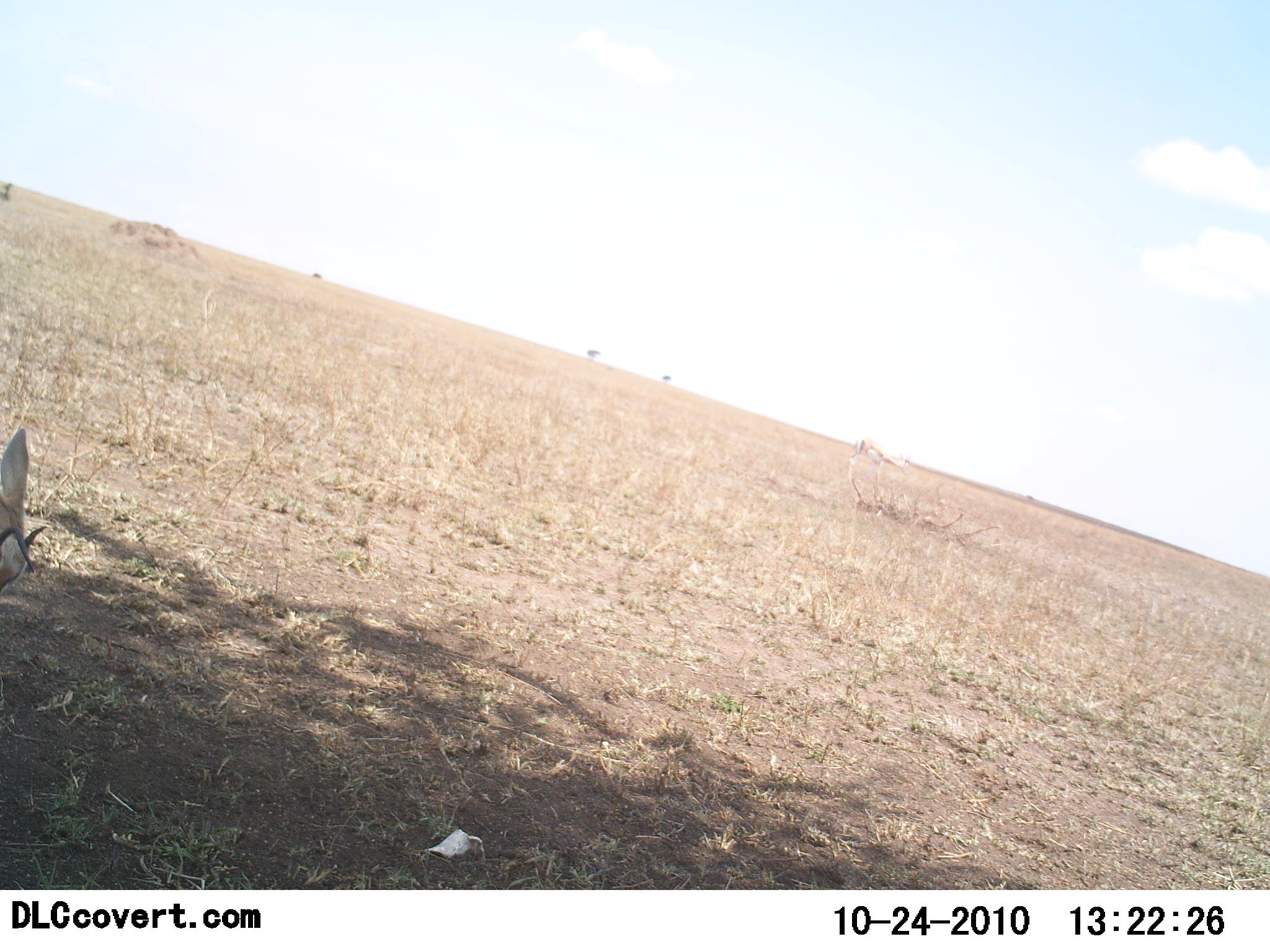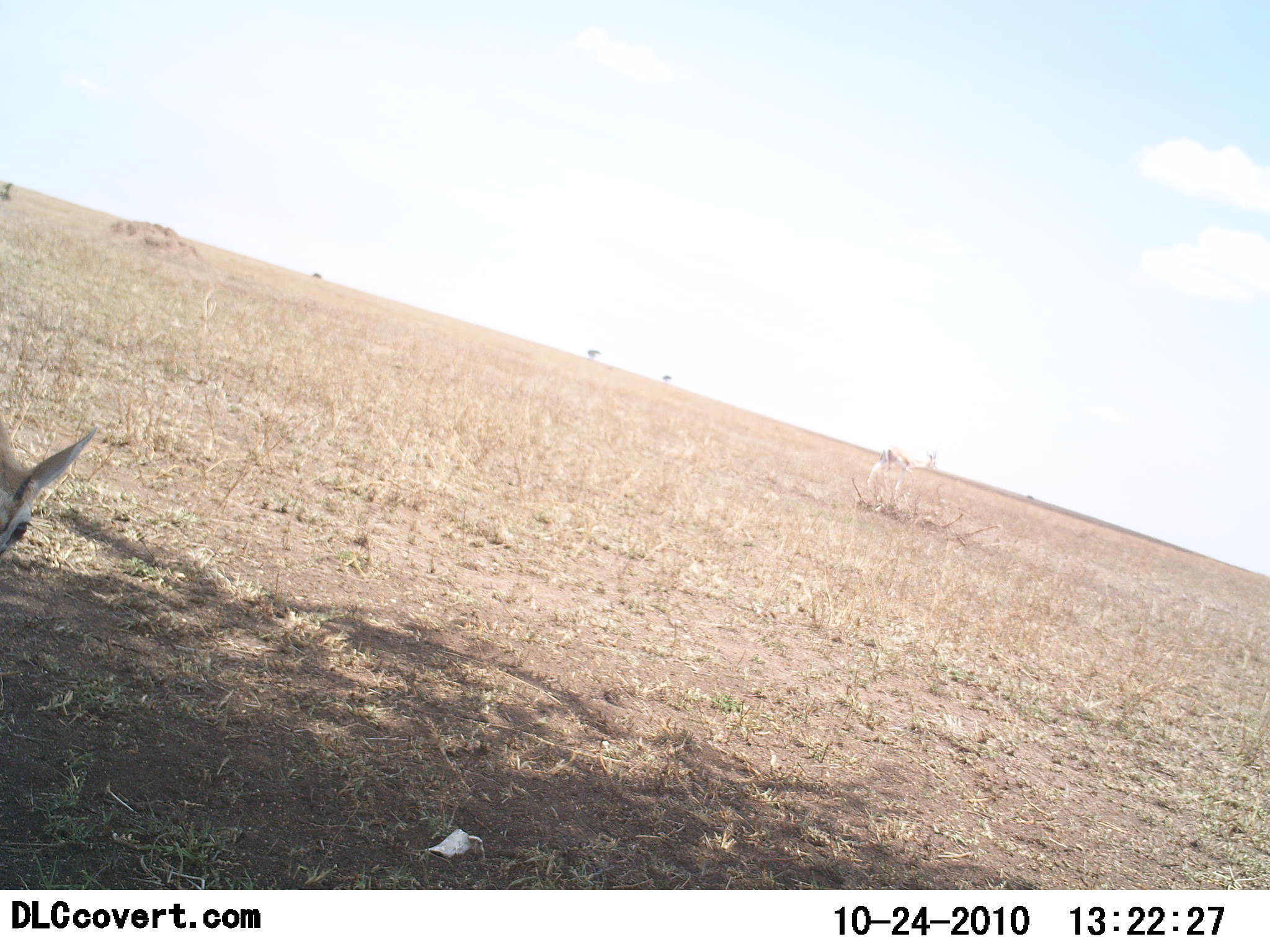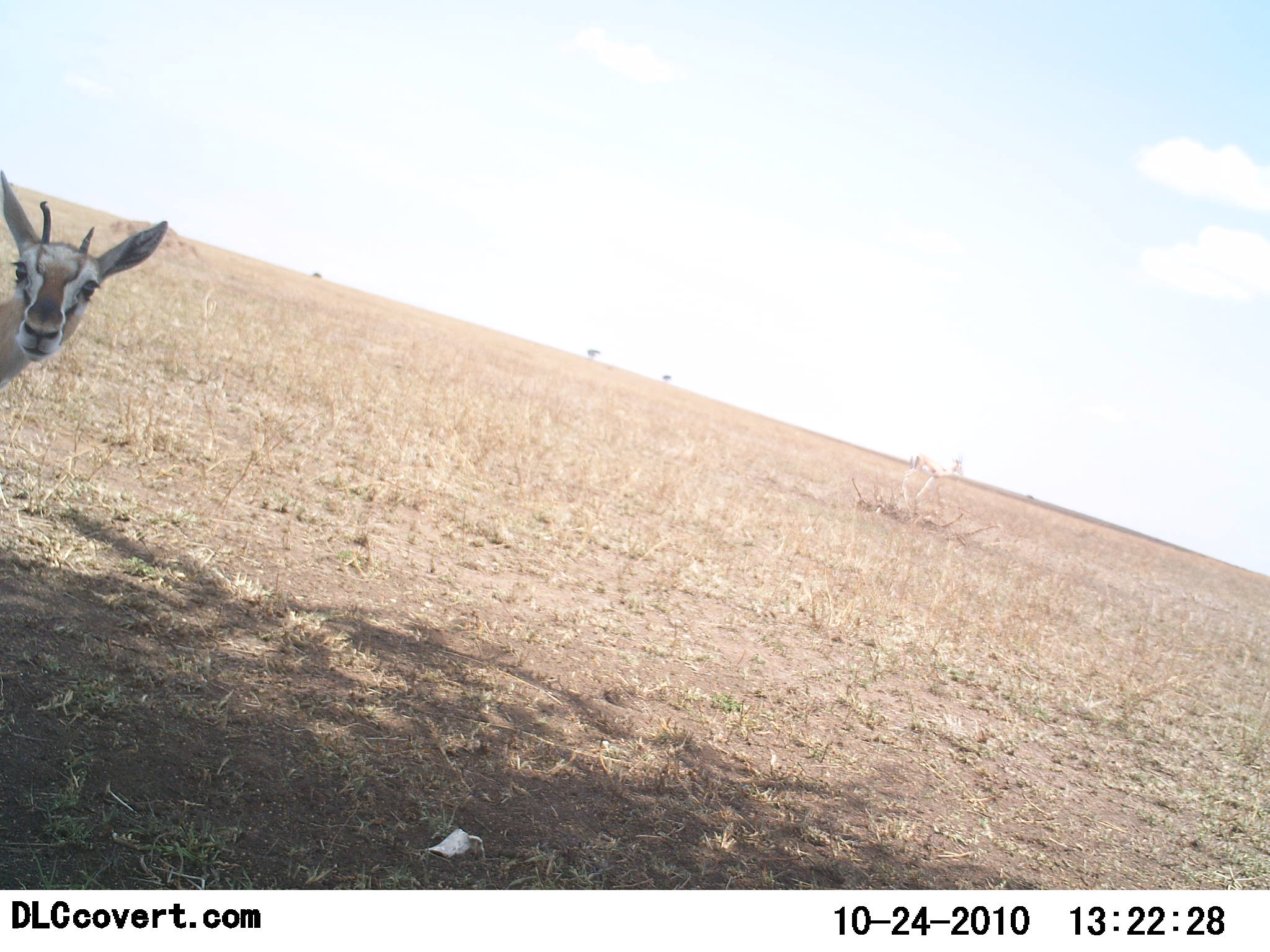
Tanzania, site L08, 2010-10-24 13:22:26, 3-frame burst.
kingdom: Animalia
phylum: Chordata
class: Mammalia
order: Artiodactyla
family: Bovidae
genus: Eudorcas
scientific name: Eudorcas thomsonii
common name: thomson's gazelle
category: gazellethomsons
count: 1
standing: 53%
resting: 0%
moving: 60%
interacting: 0%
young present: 0%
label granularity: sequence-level